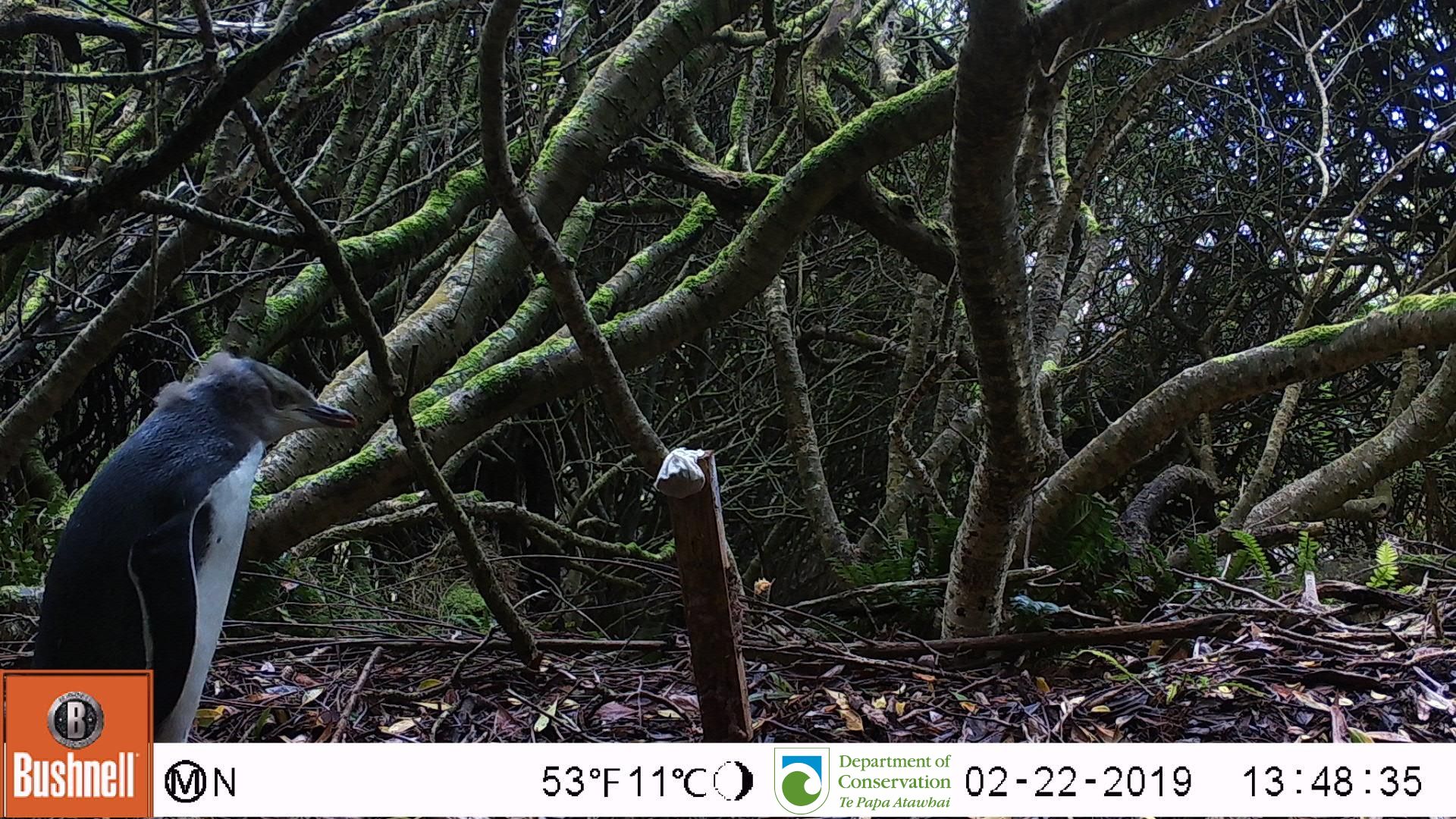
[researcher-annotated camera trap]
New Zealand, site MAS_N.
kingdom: Animalia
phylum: Chordata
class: Aves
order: Sphenisciformes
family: Spheniscidae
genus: Megadyptes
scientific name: Megadyptes antipodes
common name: yellow-eyed penguin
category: yellow eyed penguin